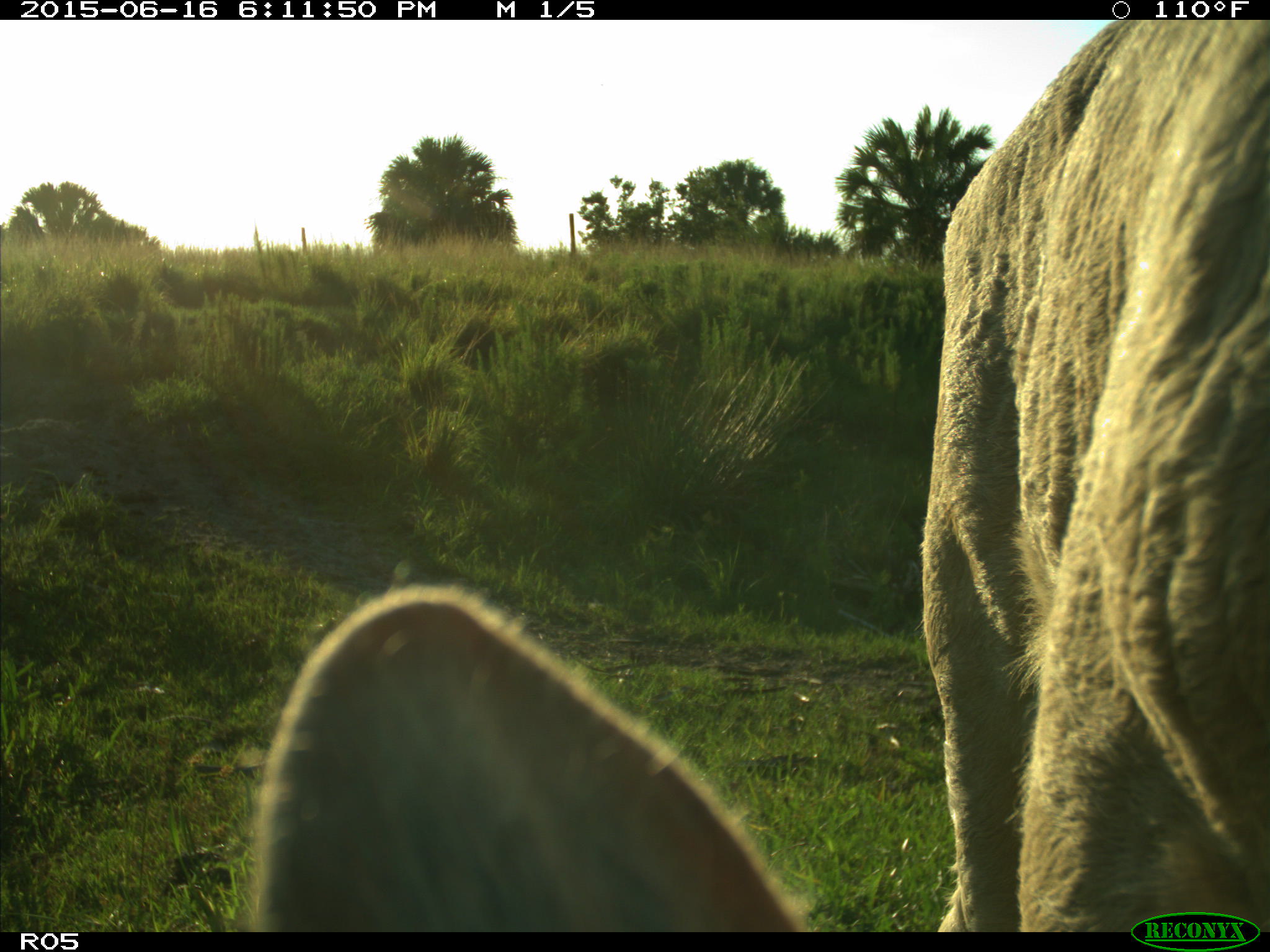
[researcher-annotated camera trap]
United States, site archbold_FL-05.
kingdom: Animalia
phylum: Chordata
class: Mammalia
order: Artiodactyla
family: Bovidae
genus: Bos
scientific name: Bos taurus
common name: domestic cow